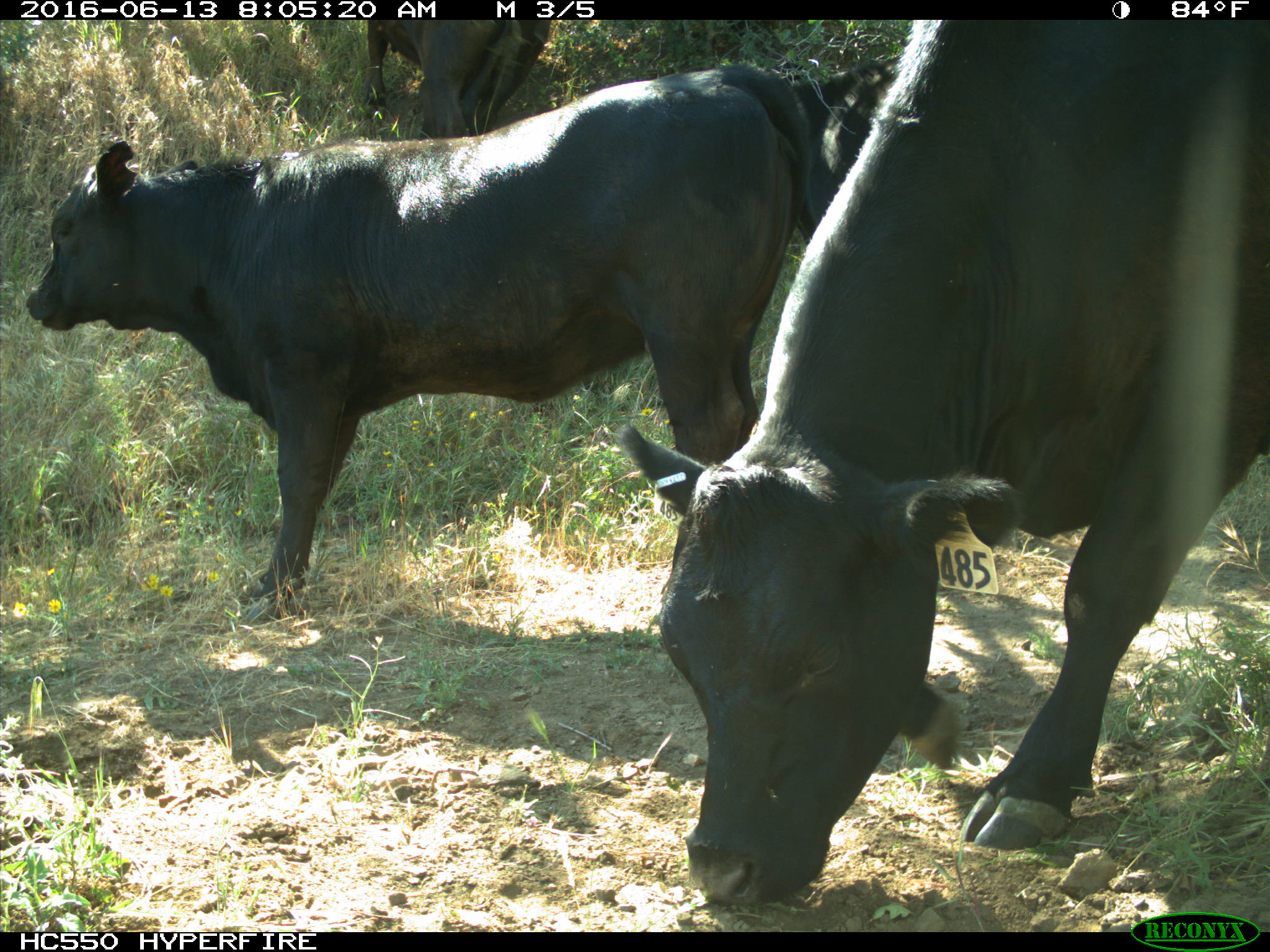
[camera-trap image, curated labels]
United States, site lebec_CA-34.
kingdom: Animalia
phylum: Chordata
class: Mammalia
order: Artiodactyla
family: Bovidae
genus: Bos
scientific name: Bos taurus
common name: domestic cow